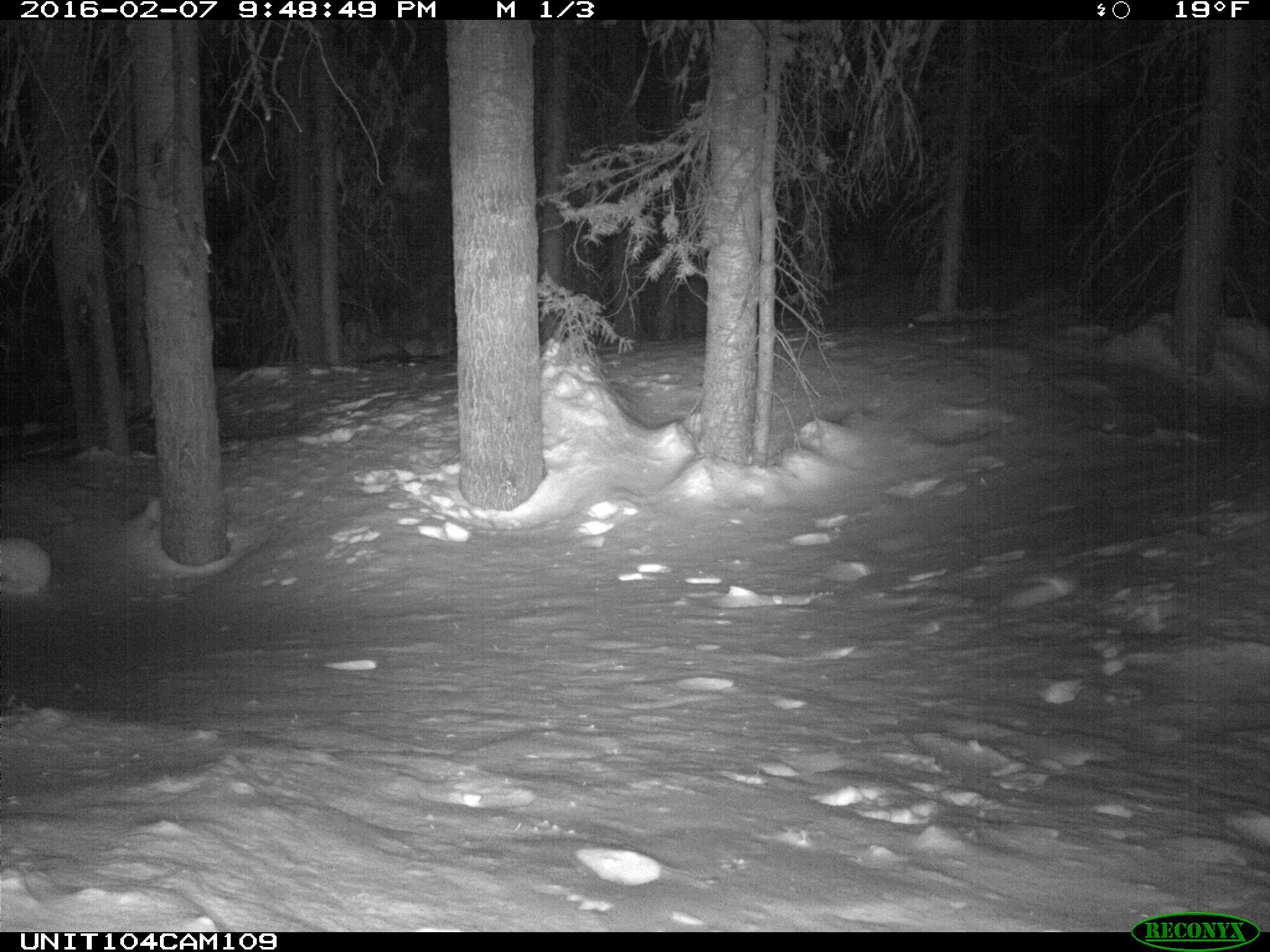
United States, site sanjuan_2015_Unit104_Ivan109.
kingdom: Animalia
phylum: Chordata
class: Mammalia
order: Lagomorpha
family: Leporidae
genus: Lepus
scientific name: Lepus americanus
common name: snowshoe hare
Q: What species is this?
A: Lepus americanus (snowshoe hare).